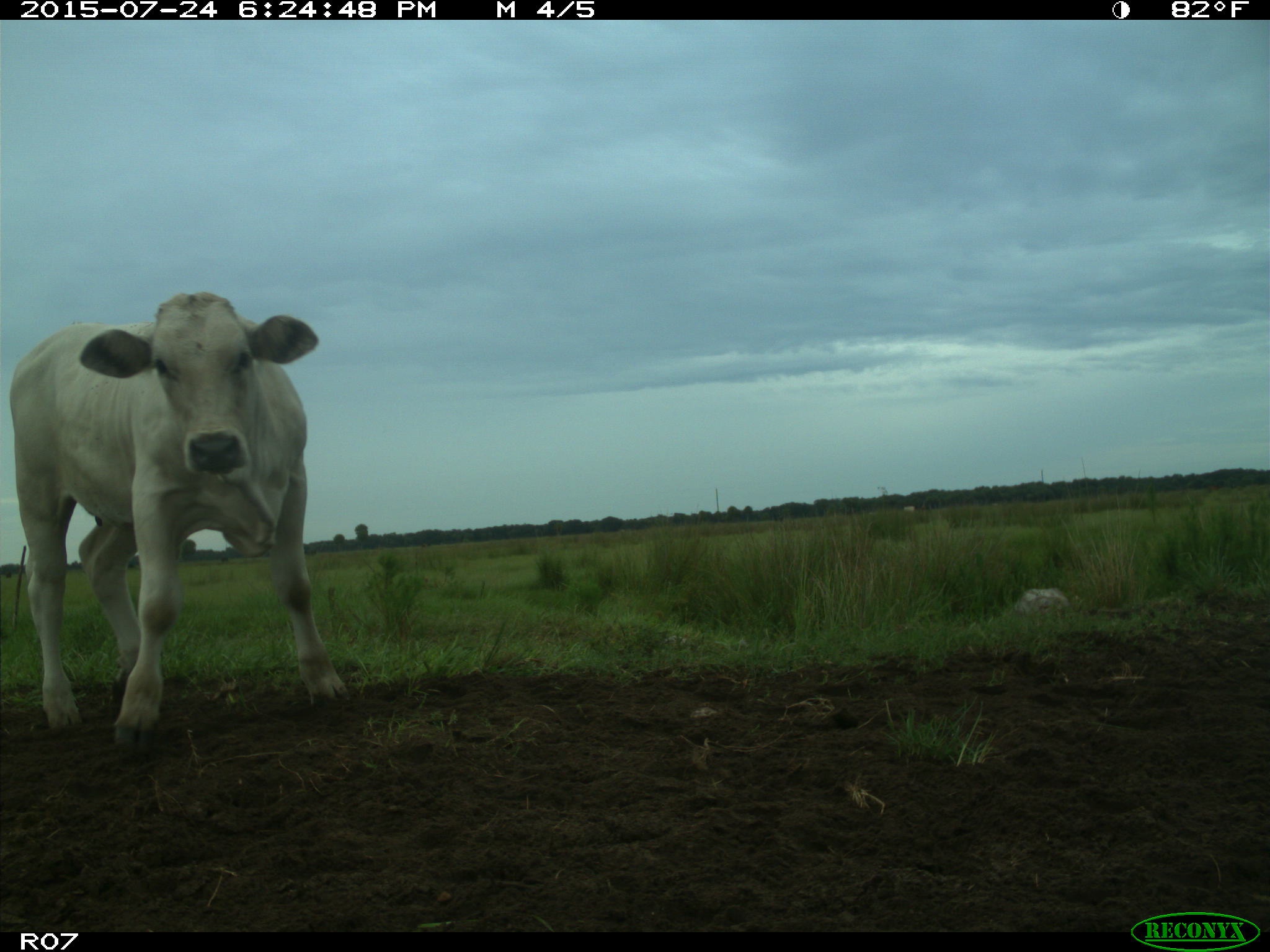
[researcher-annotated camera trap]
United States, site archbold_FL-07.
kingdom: Animalia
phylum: Chordata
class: Mammalia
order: Artiodactyla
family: Bovidae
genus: Bos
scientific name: Bos taurus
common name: domestic cow